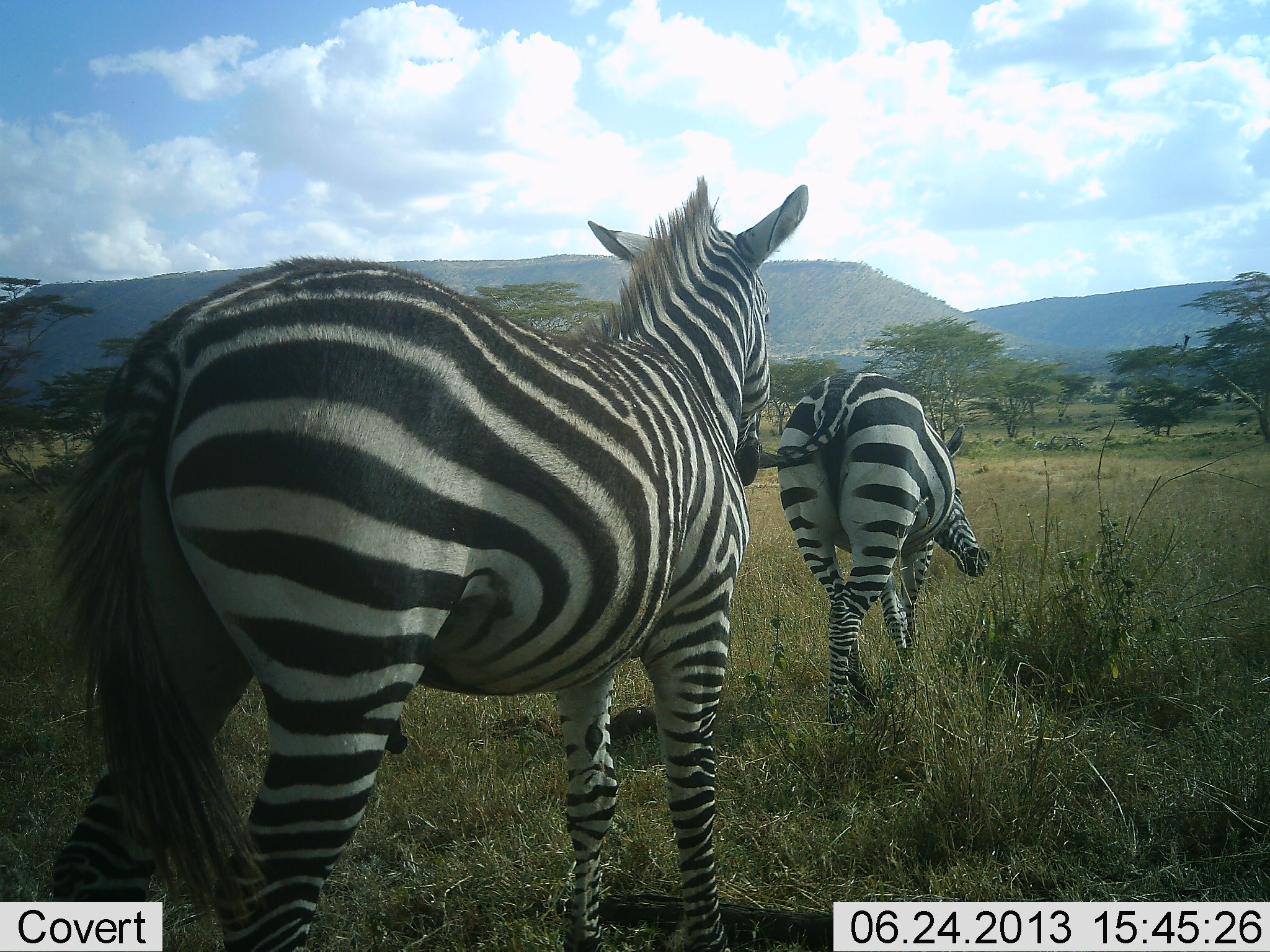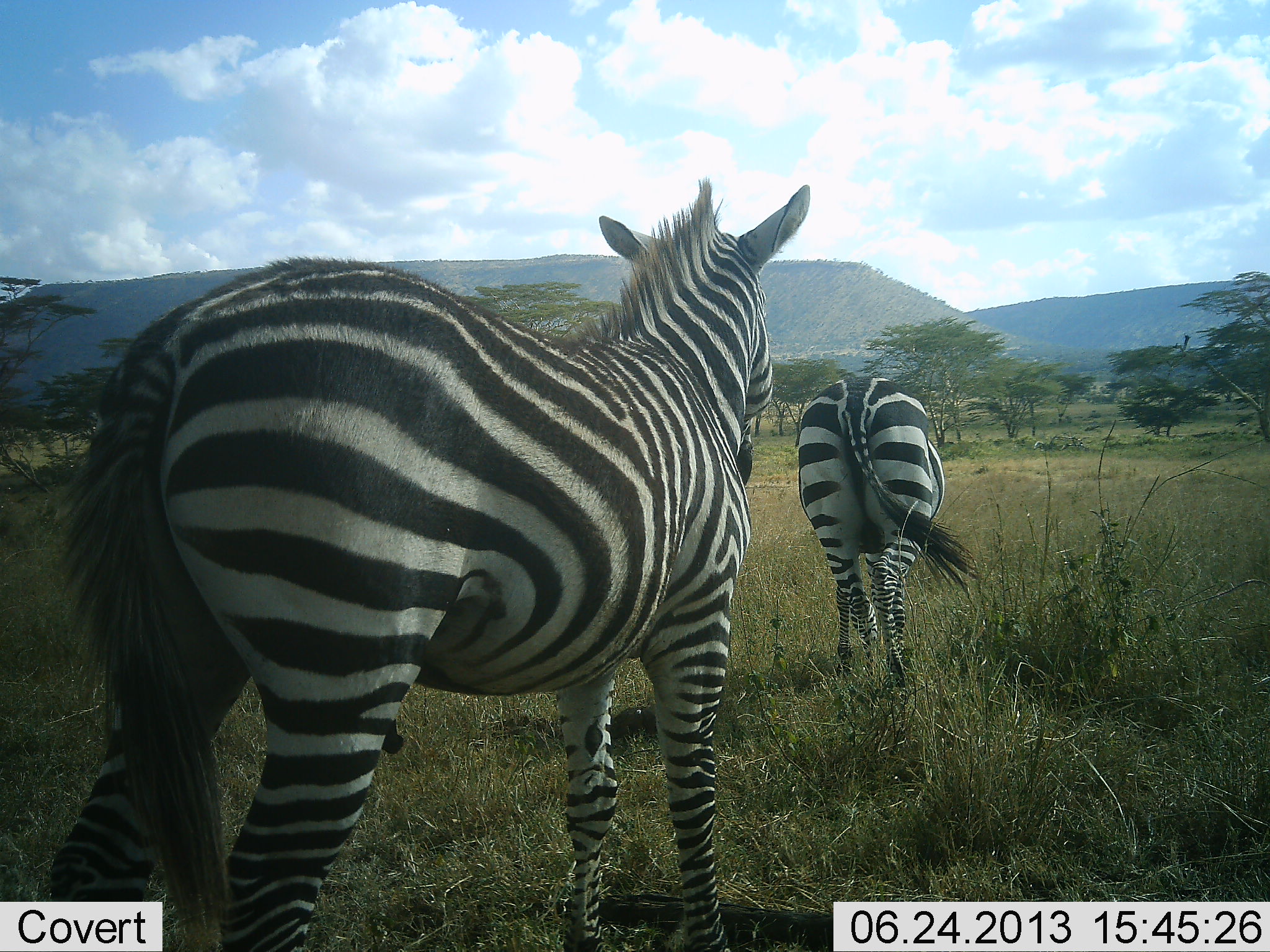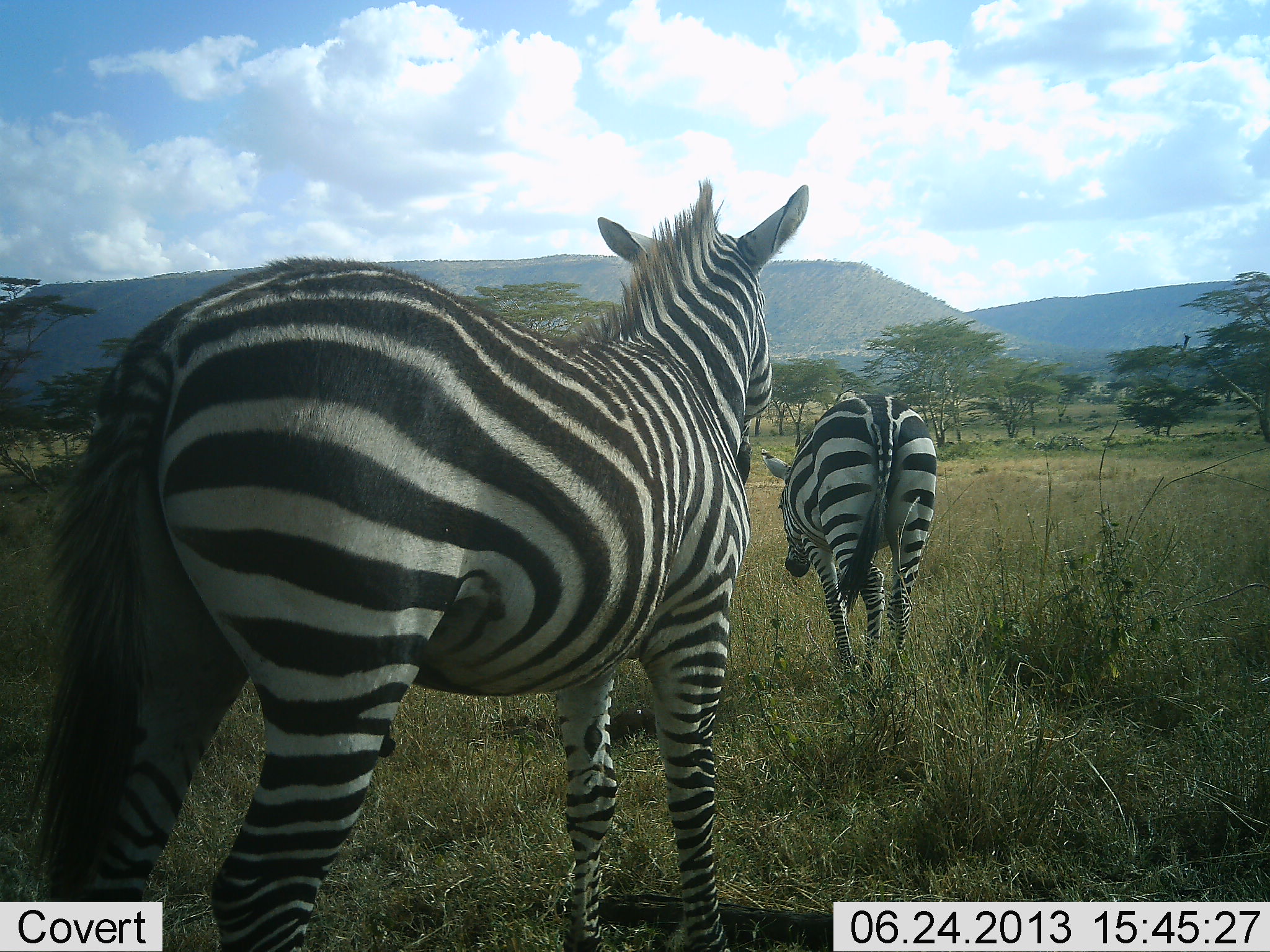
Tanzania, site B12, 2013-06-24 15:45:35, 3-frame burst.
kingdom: Animalia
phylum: Chordata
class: Mammalia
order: Perissodactyla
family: Equidae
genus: Equus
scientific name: Equus quagga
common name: plains zebra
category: zebra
Zebra (plains zebra) (Equus quagga), count 2. Behavior (volunteer vote fractions): standing 72%, resting 3%, moving 56%, interacting 3%. Young present (vote fraction): 8%. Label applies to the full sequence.